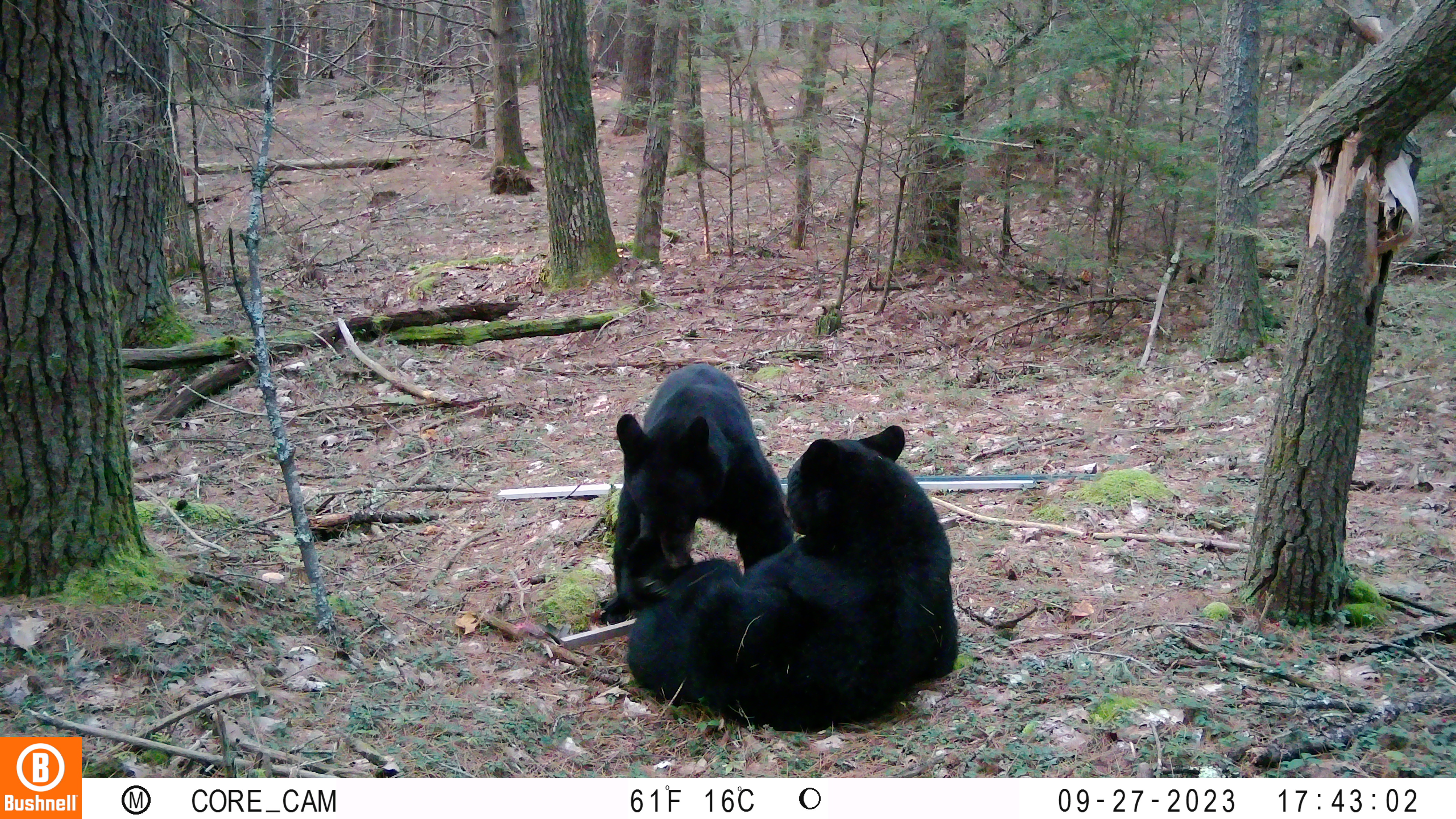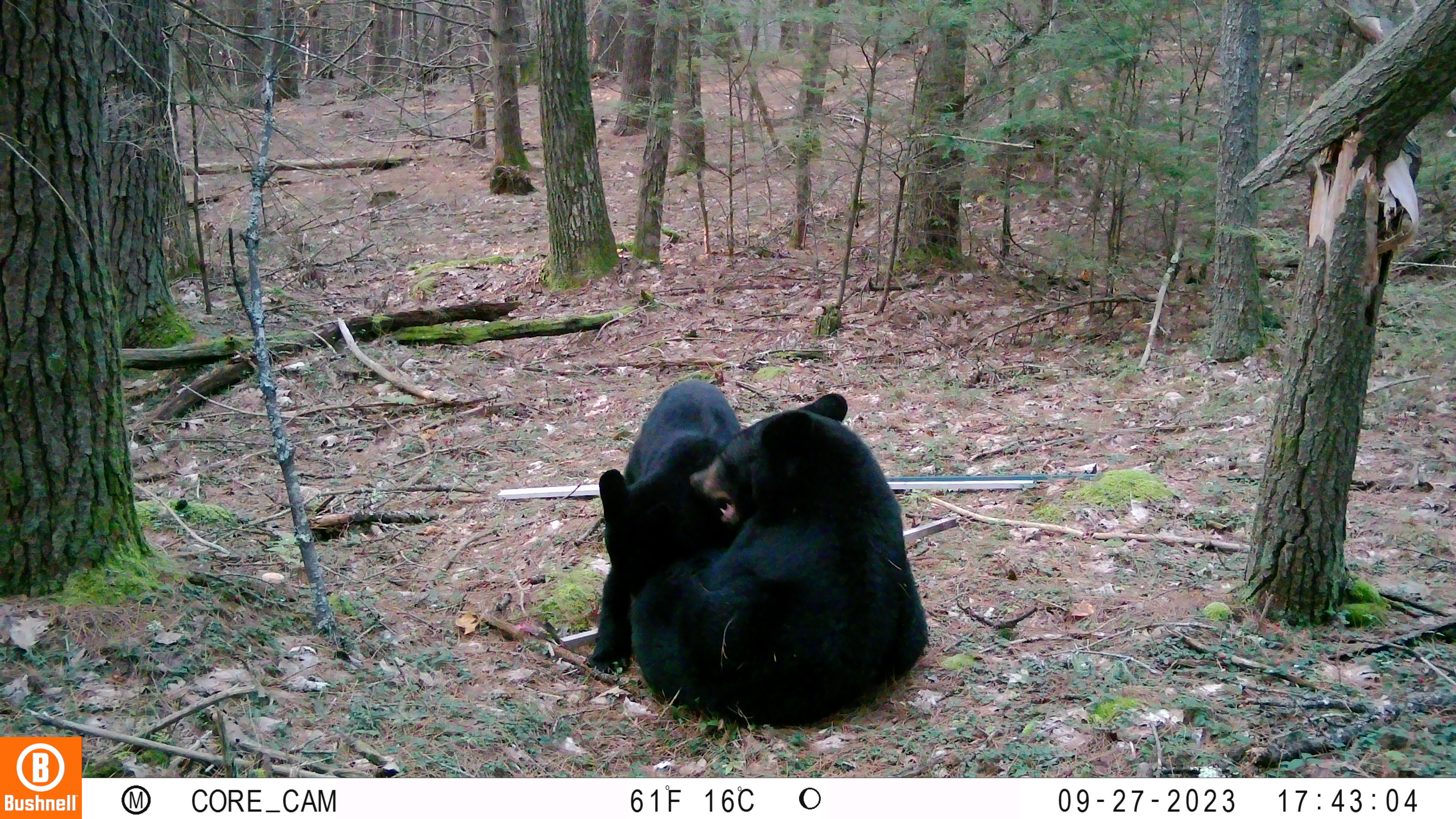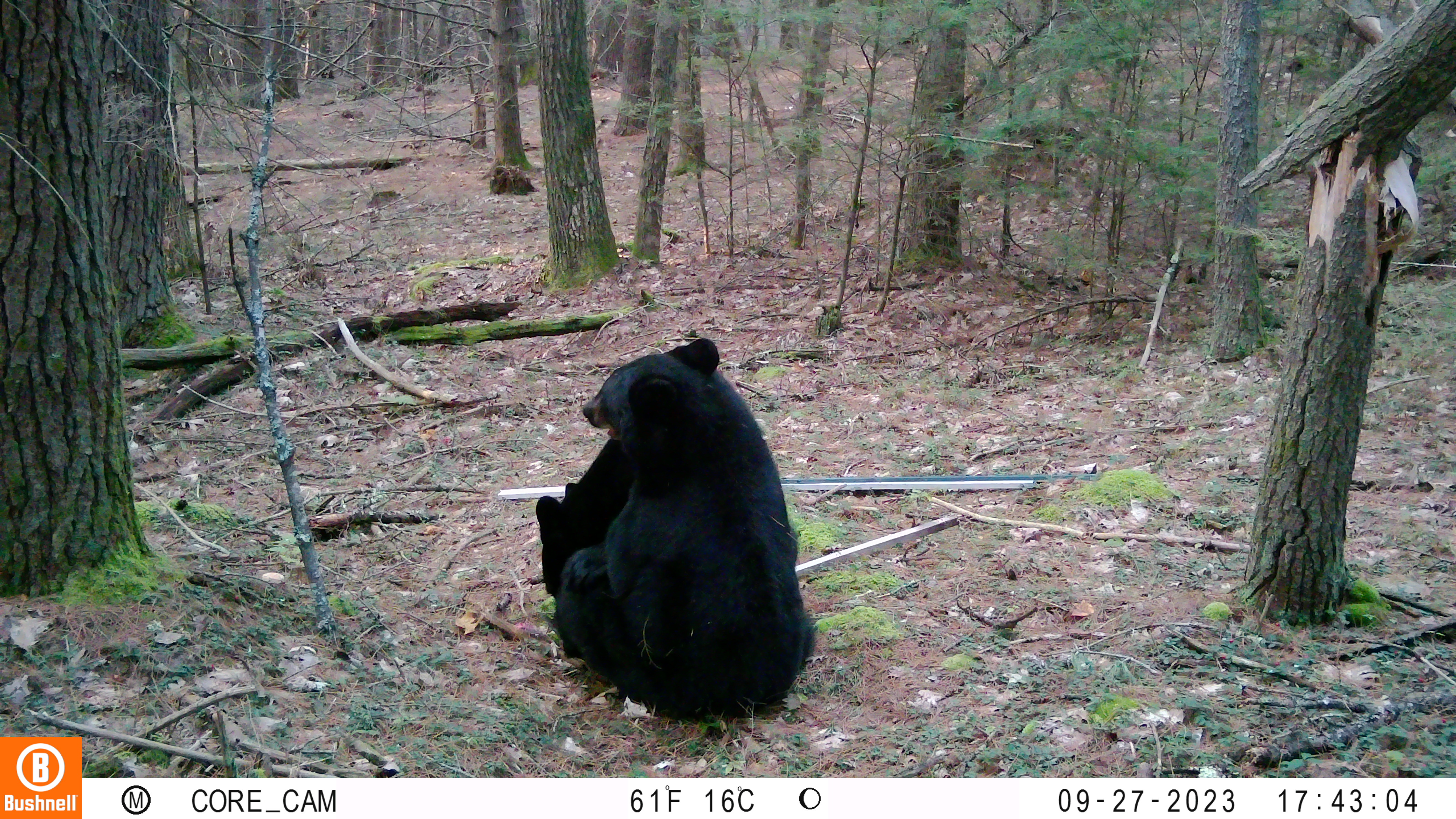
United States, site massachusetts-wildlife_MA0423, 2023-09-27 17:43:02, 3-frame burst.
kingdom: Animalia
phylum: Chordata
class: Mammalia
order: Carnivora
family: Ursidae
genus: Ursus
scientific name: Ursus americanus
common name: black bear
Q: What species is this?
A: Black bear (Ursus americanus).